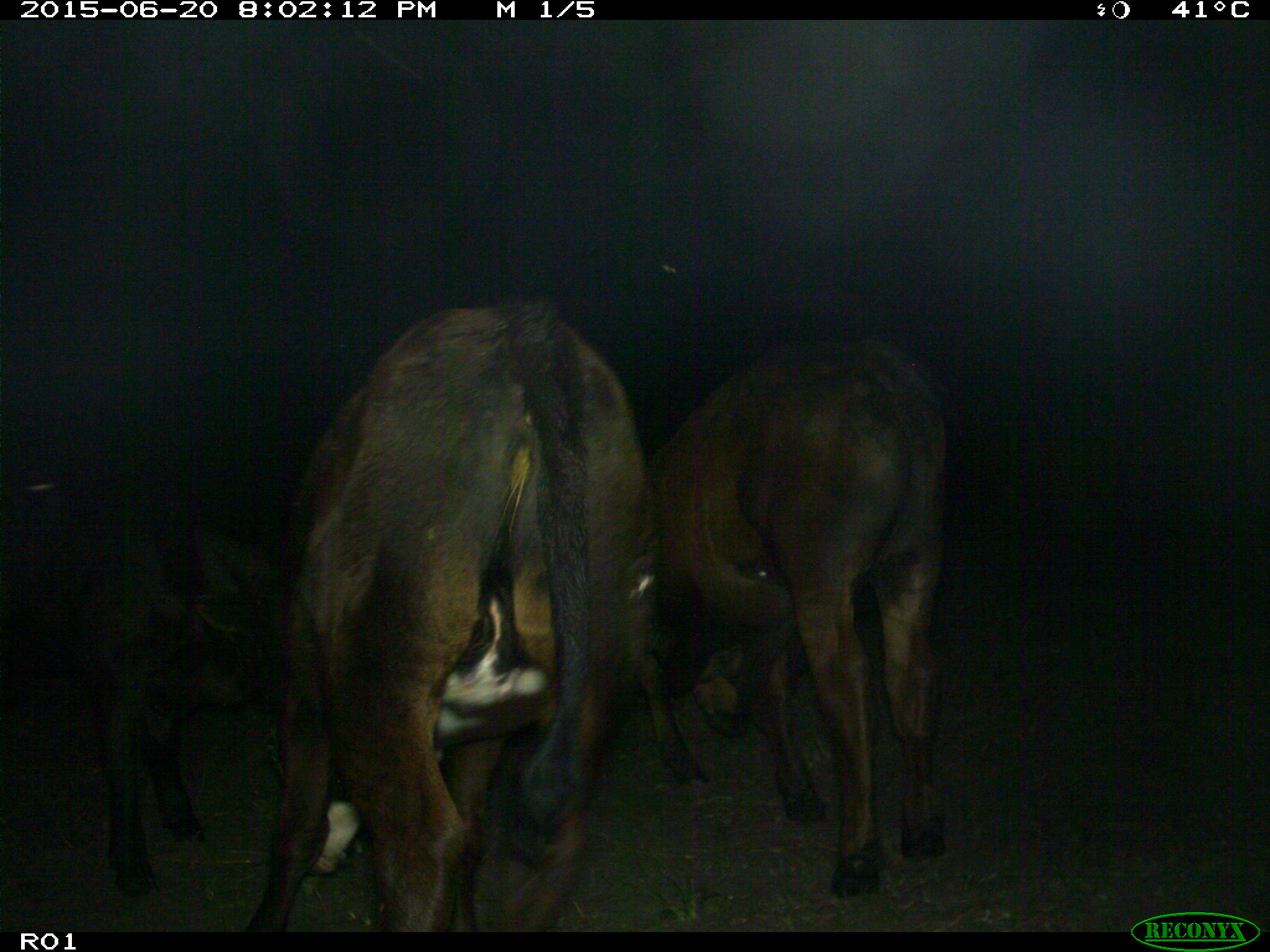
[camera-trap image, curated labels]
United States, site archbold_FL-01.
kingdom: Animalia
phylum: Chordata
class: Mammalia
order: Artiodactyla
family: Bovidae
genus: Bos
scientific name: Bos taurus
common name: domestic cow